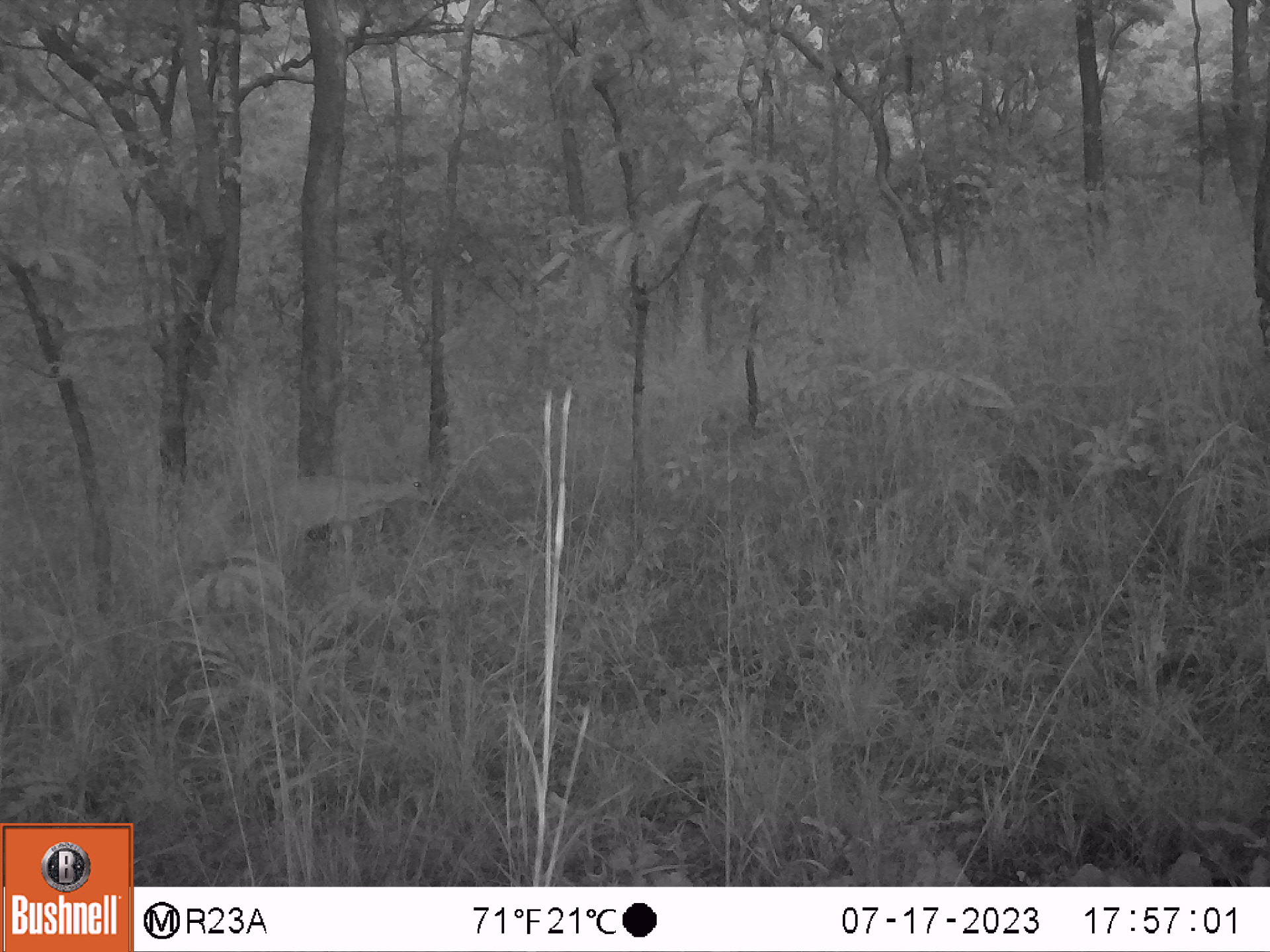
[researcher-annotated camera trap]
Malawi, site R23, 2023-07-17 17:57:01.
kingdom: Animalia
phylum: Chordata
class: Mammalia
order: Artiodactyla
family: Bovidae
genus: Sylvicapra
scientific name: Sylvicapra grimmia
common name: common duiker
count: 1